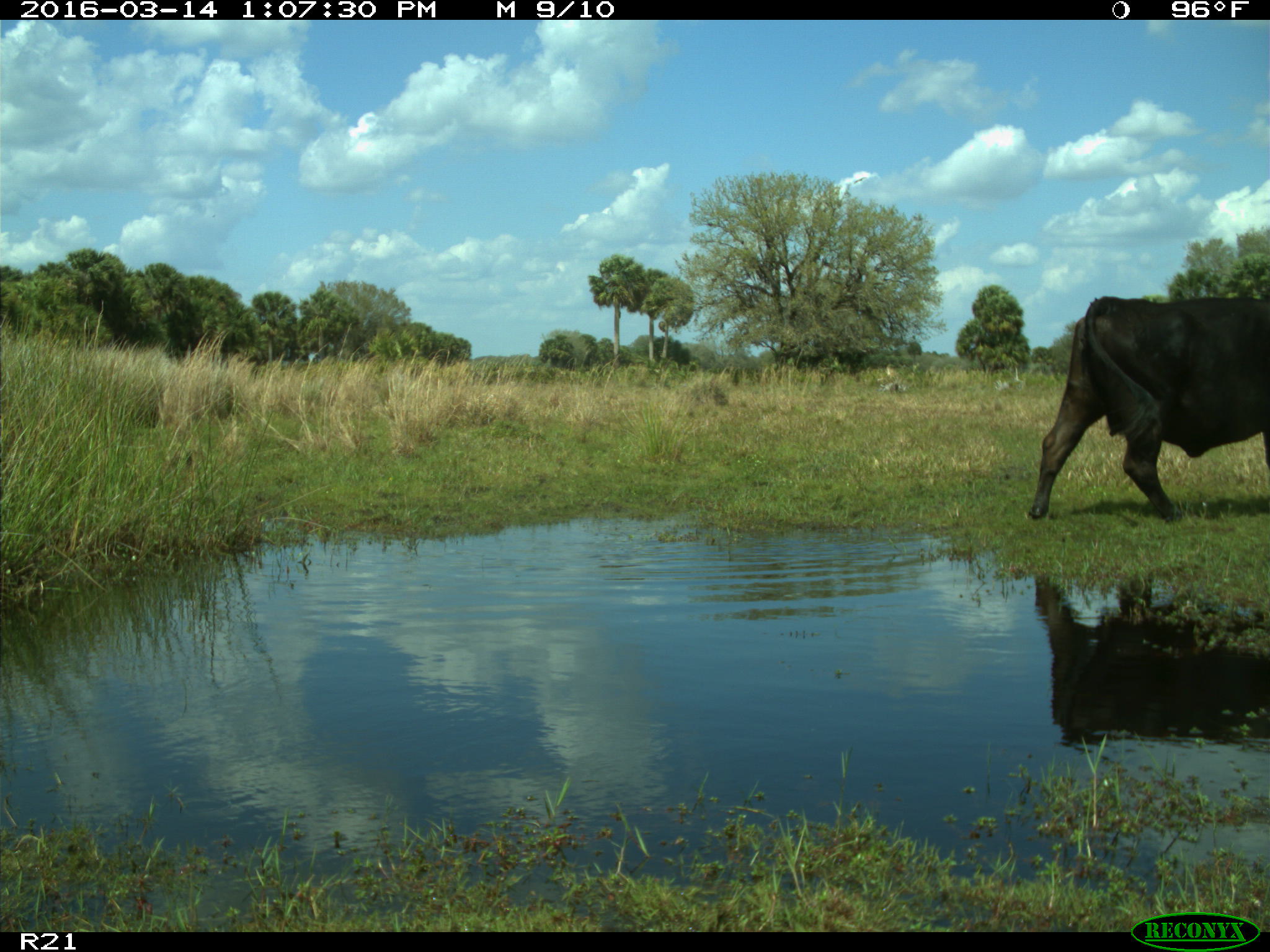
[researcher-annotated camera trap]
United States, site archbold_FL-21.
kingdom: Animalia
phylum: Chordata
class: Mammalia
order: Artiodactyla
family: Bovidae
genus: Bos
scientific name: Bos taurus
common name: domestic cow